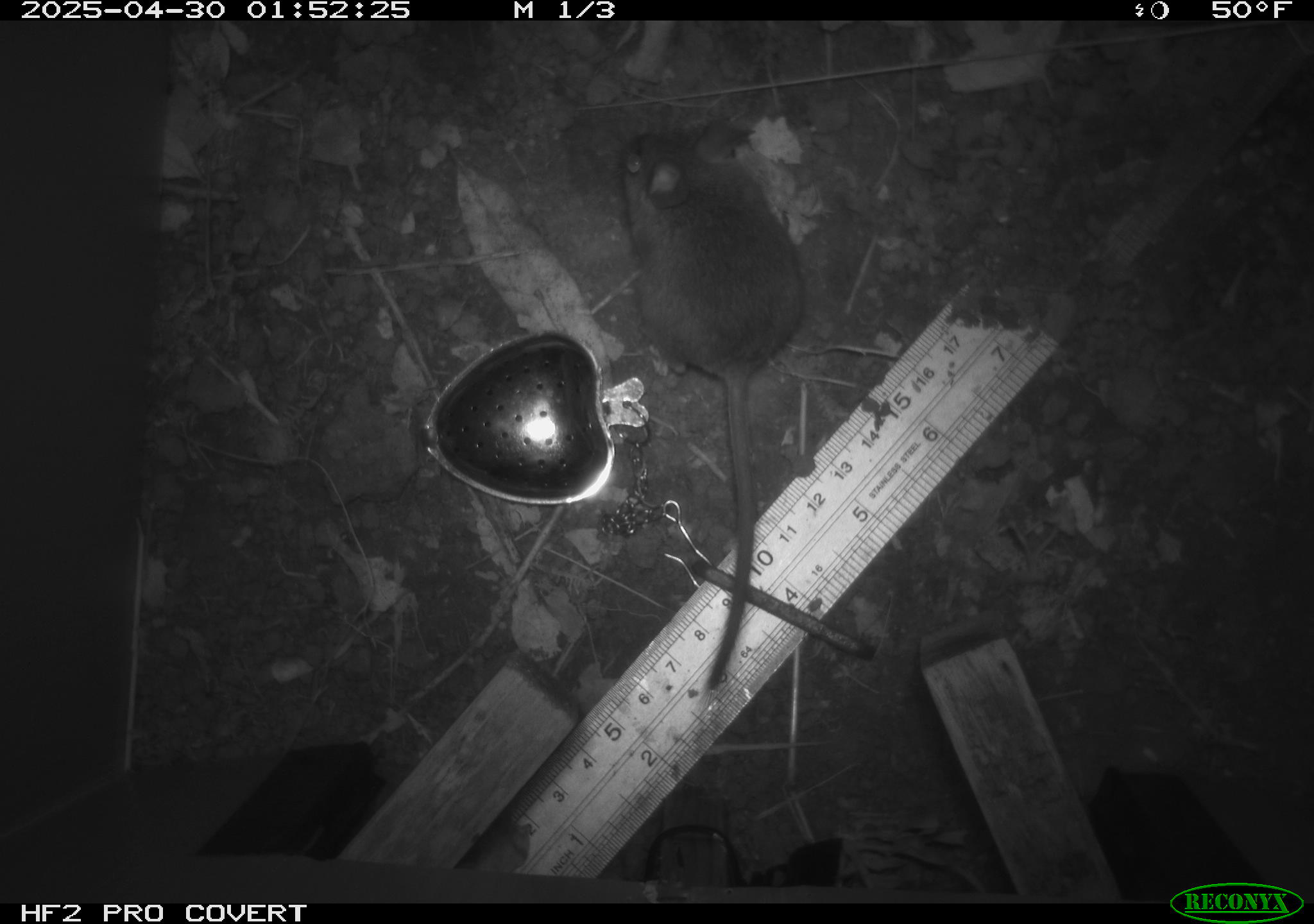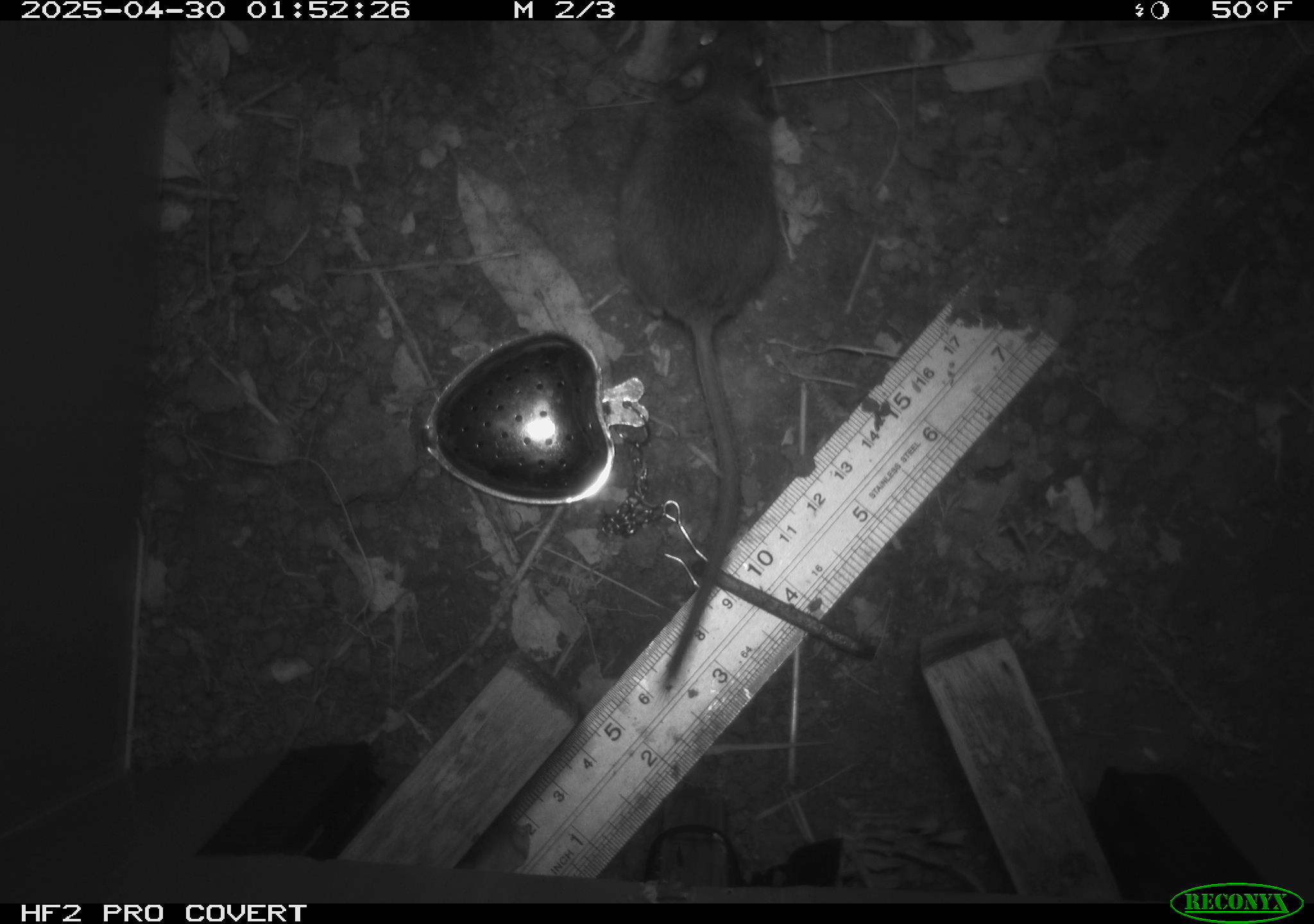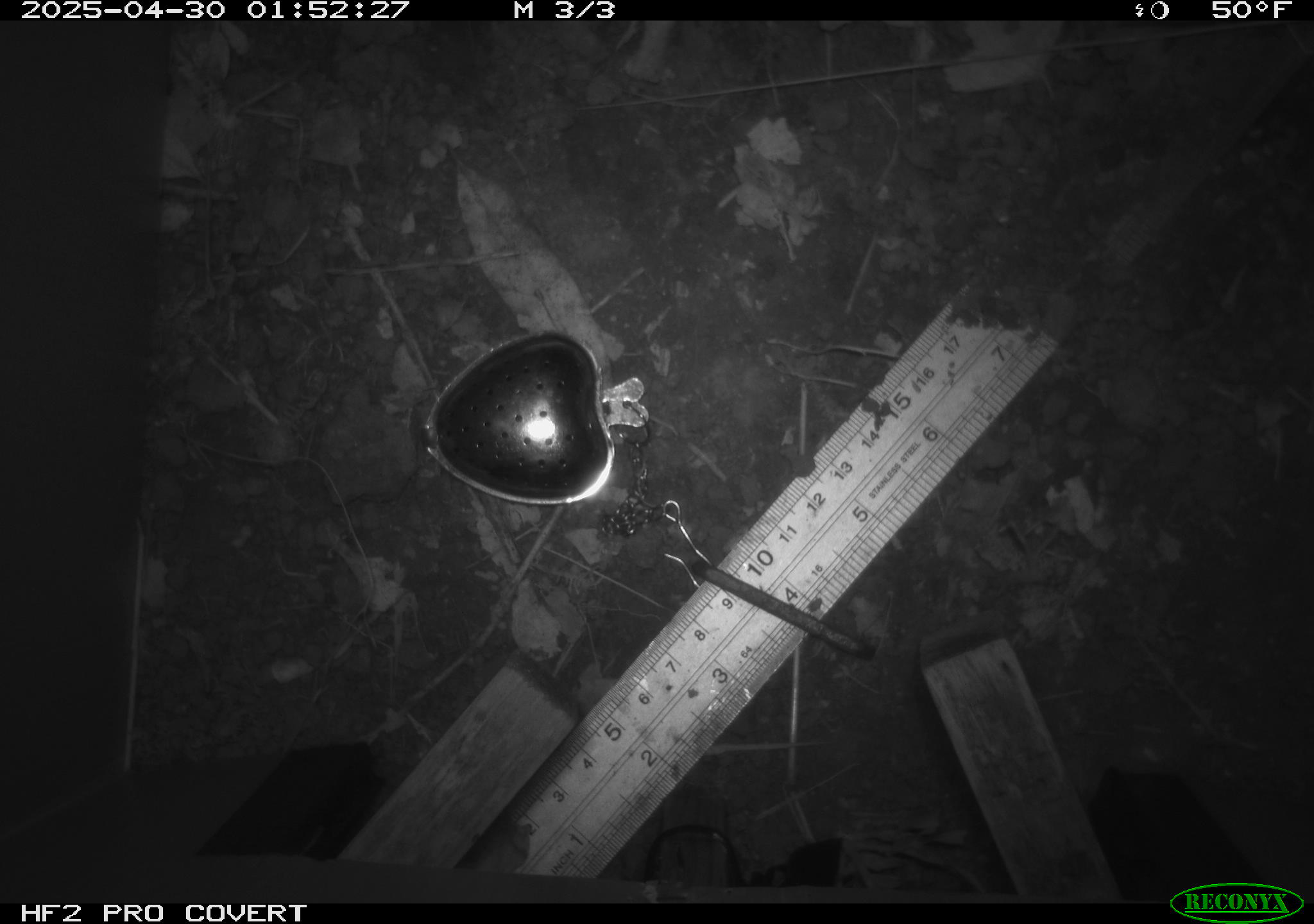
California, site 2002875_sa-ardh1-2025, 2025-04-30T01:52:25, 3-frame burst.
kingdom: Animalia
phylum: Chordata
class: Mammalia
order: Rodentia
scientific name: Rodentia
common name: mouse species